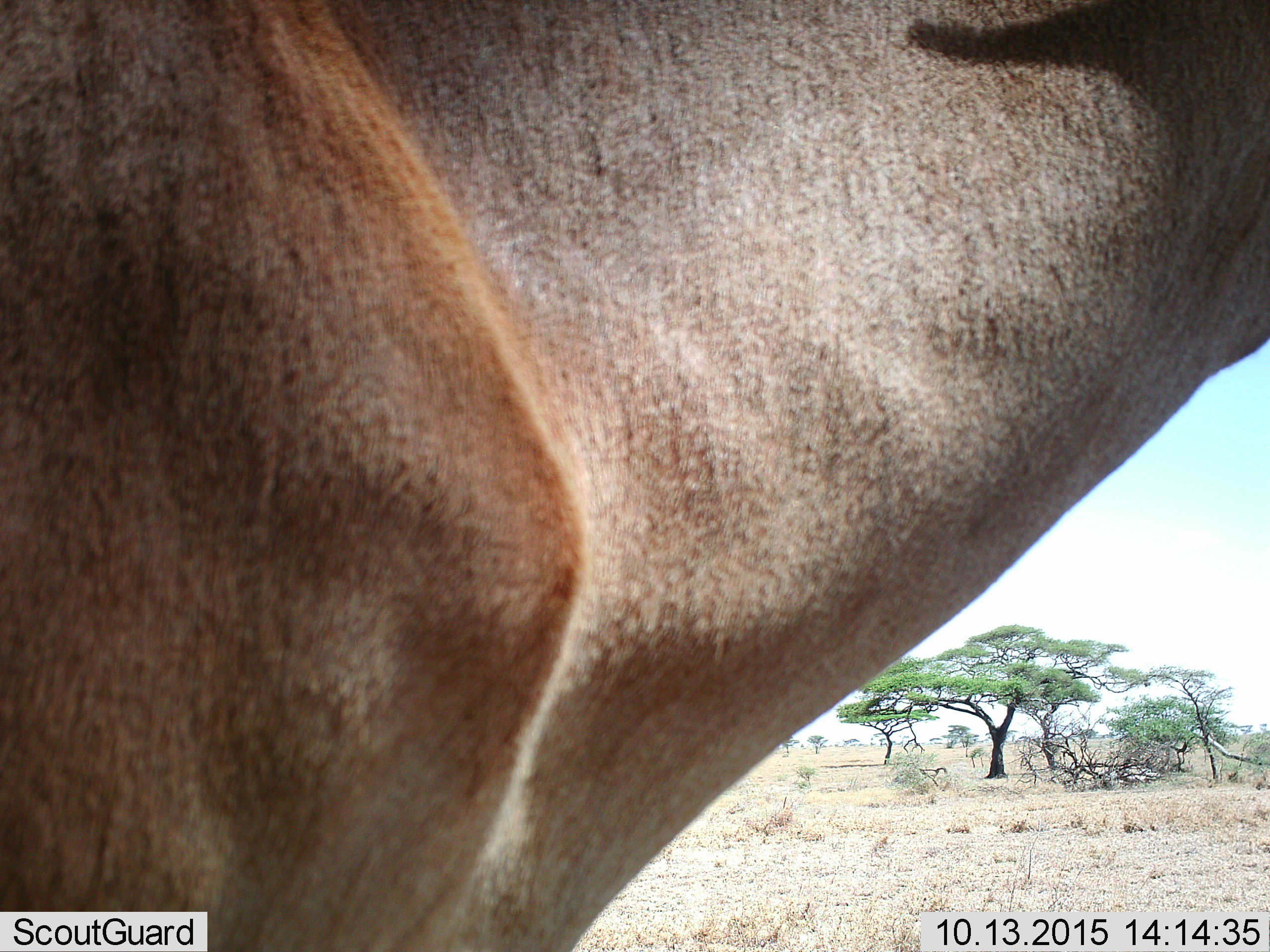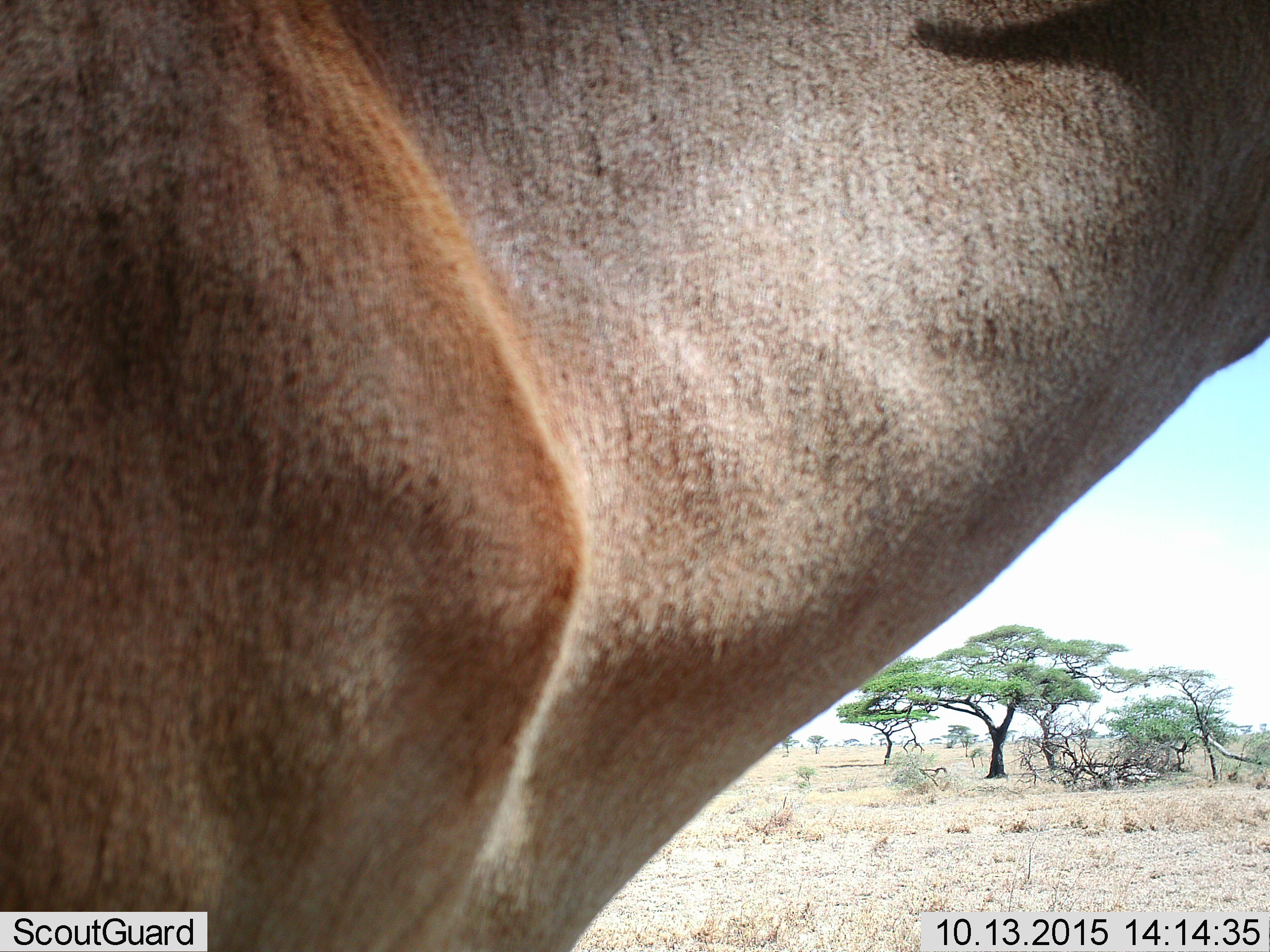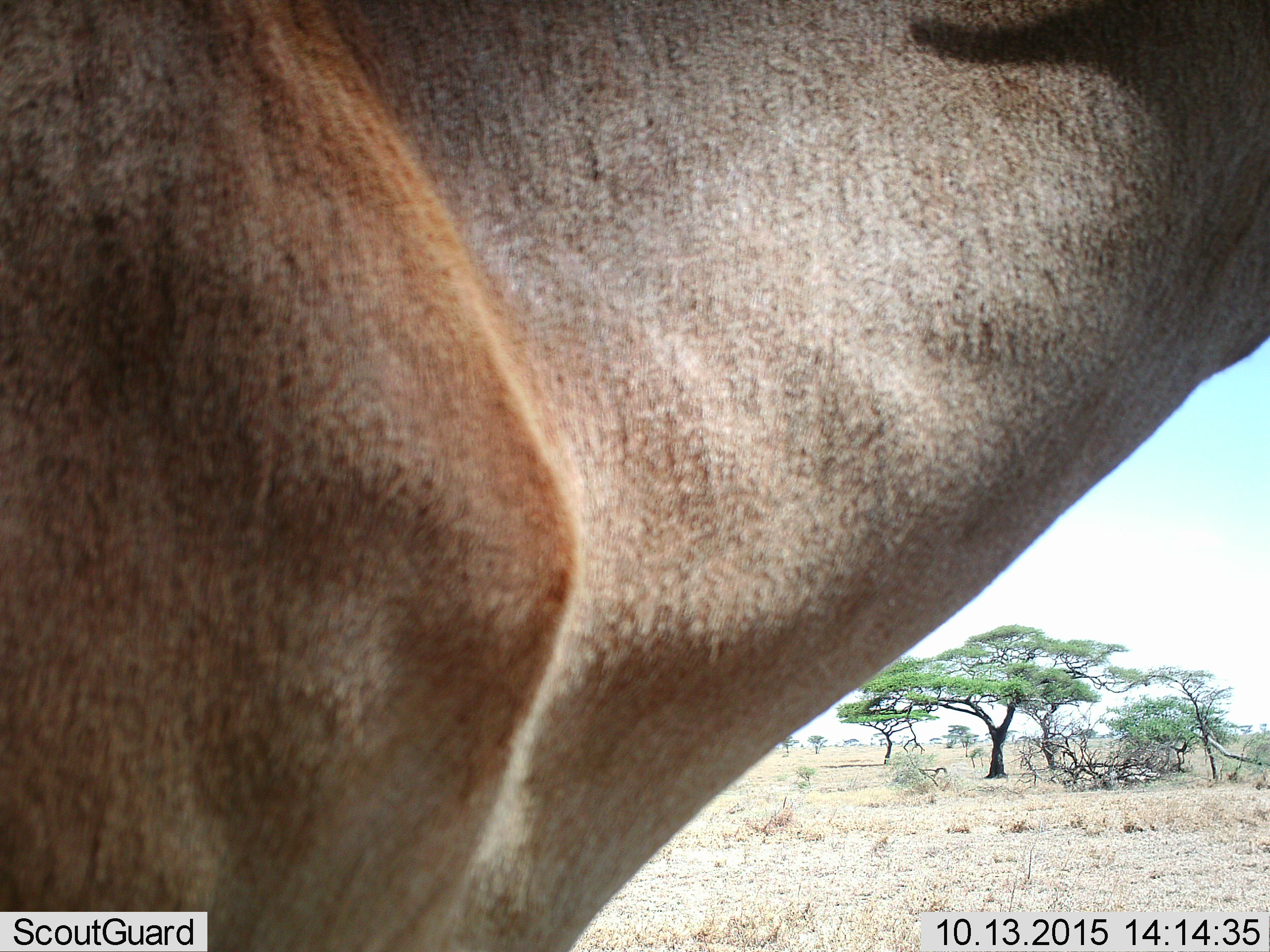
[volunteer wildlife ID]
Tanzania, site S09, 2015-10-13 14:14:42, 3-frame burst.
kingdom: Animalia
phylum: Chordata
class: Mammalia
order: Artiodactyla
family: Bovidae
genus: Damaliscus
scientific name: Damaliscus lunatus jimela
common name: topi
Topi (Damaliscus lunatus jimela), count 1. Behavior (volunteer vote fractions): standing 100%, resting 0%, moving 0%, interacting 0%. Young present (vote fraction): 0%. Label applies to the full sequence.